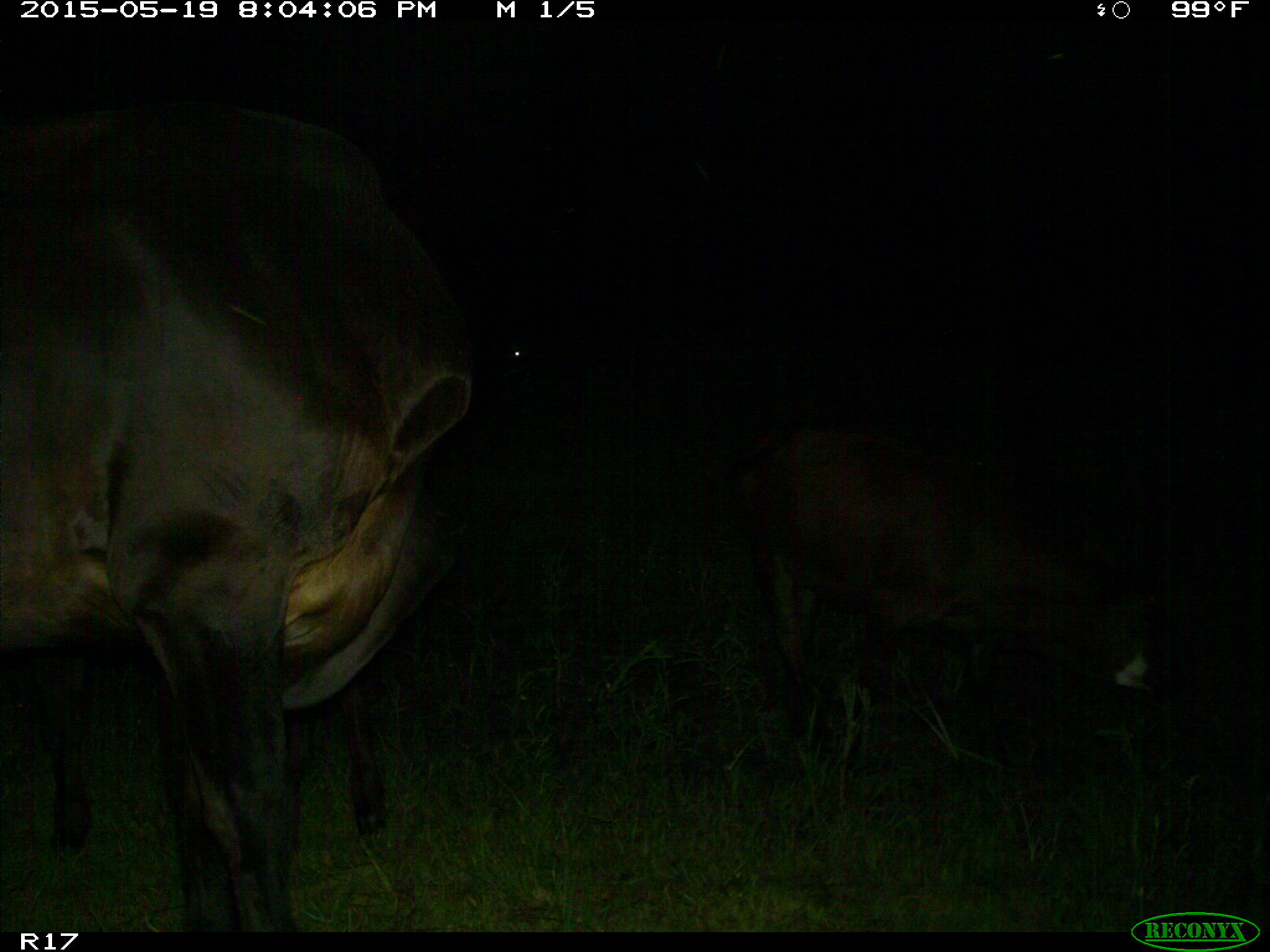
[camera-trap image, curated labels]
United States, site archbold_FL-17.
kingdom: Animalia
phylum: Chordata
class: Mammalia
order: Artiodactyla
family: Bovidae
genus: Bos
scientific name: Bos taurus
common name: domestic cow